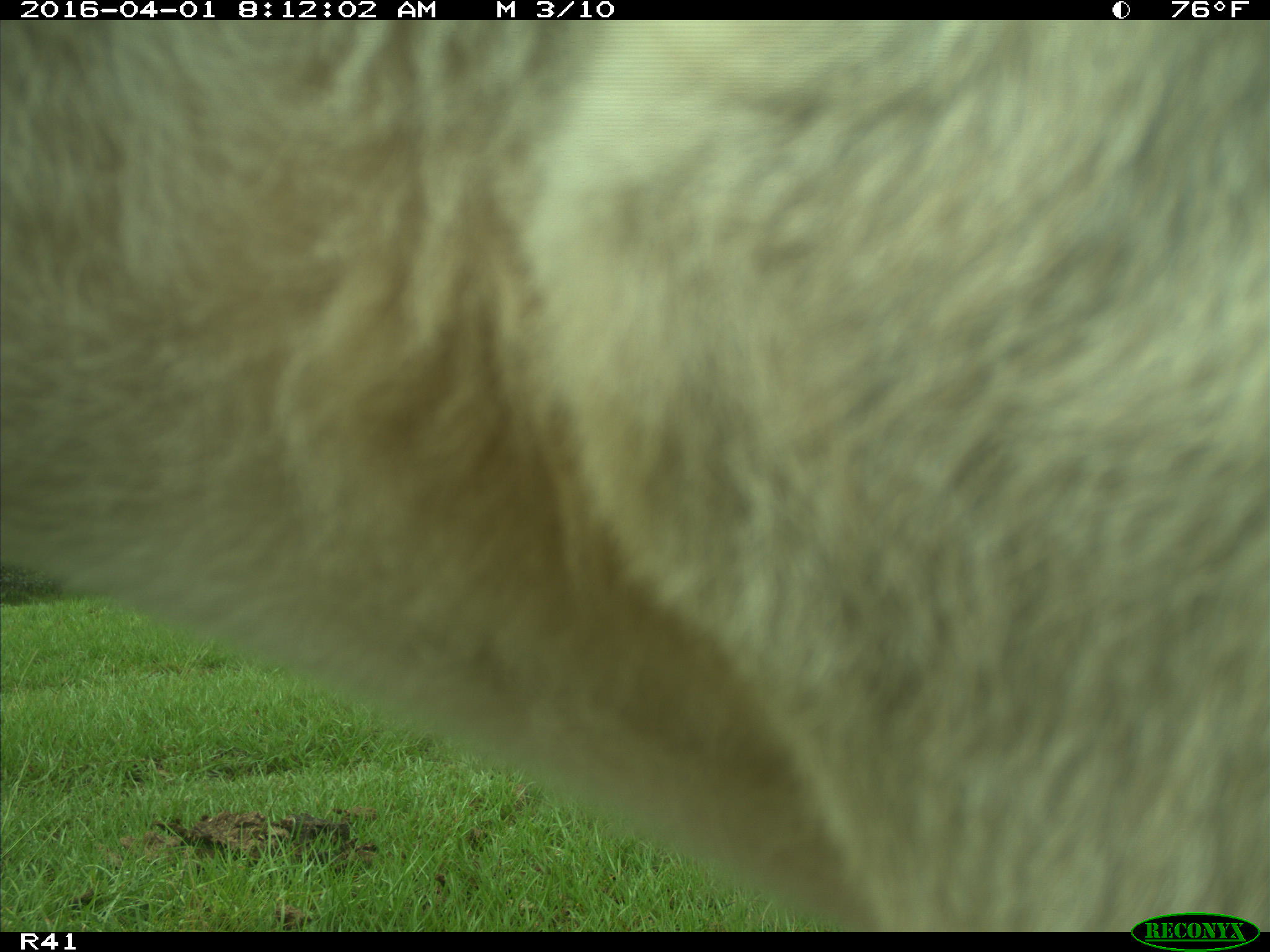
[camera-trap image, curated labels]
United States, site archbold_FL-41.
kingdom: Animalia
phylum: Chordata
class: Mammalia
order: Artiodactyla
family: Bovidae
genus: Bos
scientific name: Bos taurus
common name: domestic cow